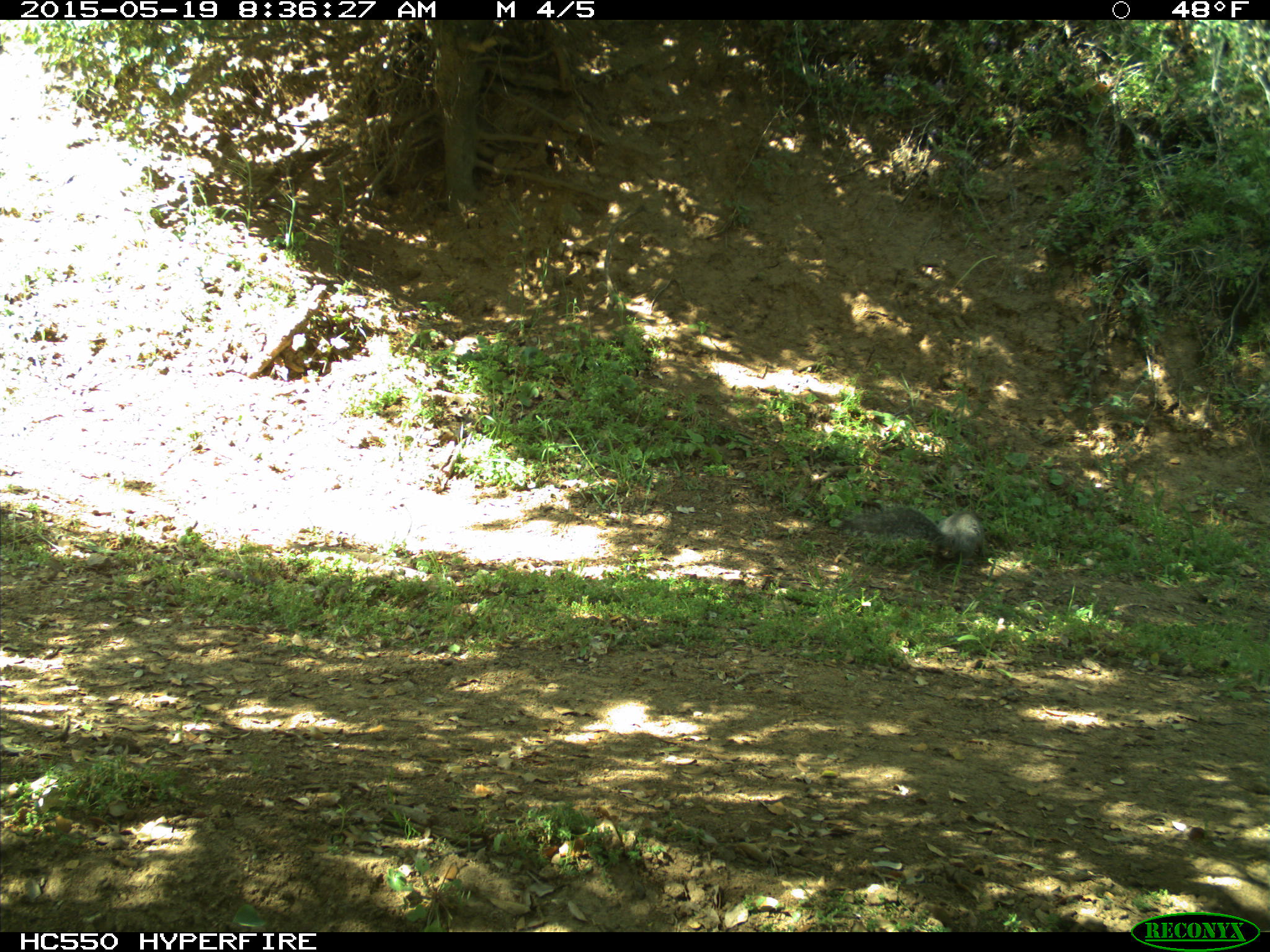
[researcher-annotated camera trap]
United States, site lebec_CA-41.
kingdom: Animalia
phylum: Chordata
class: Mammalia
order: Rodentia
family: Sciuridae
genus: Sciurus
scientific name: Sciurus carolinensis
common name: eastern gray squirrel